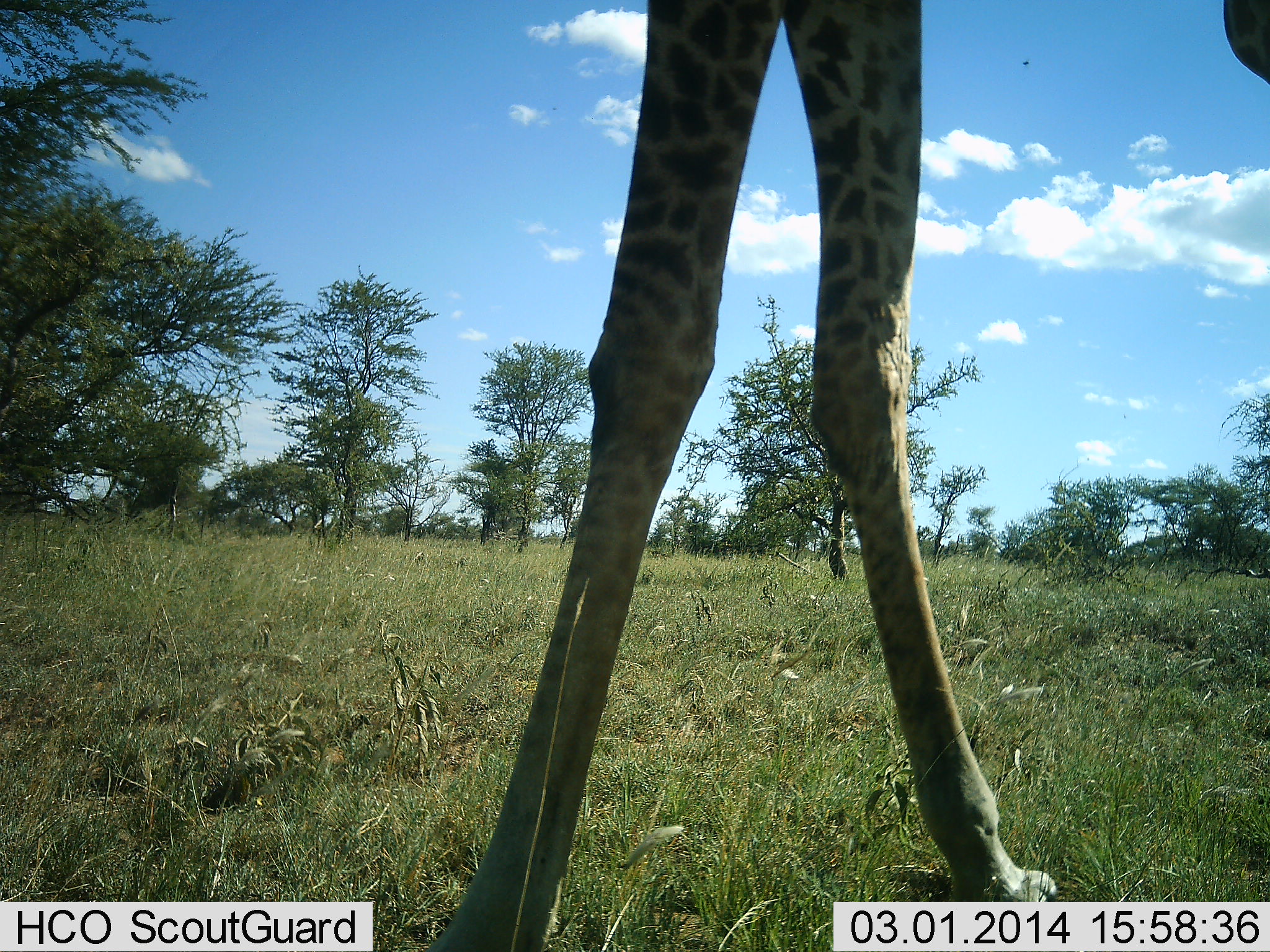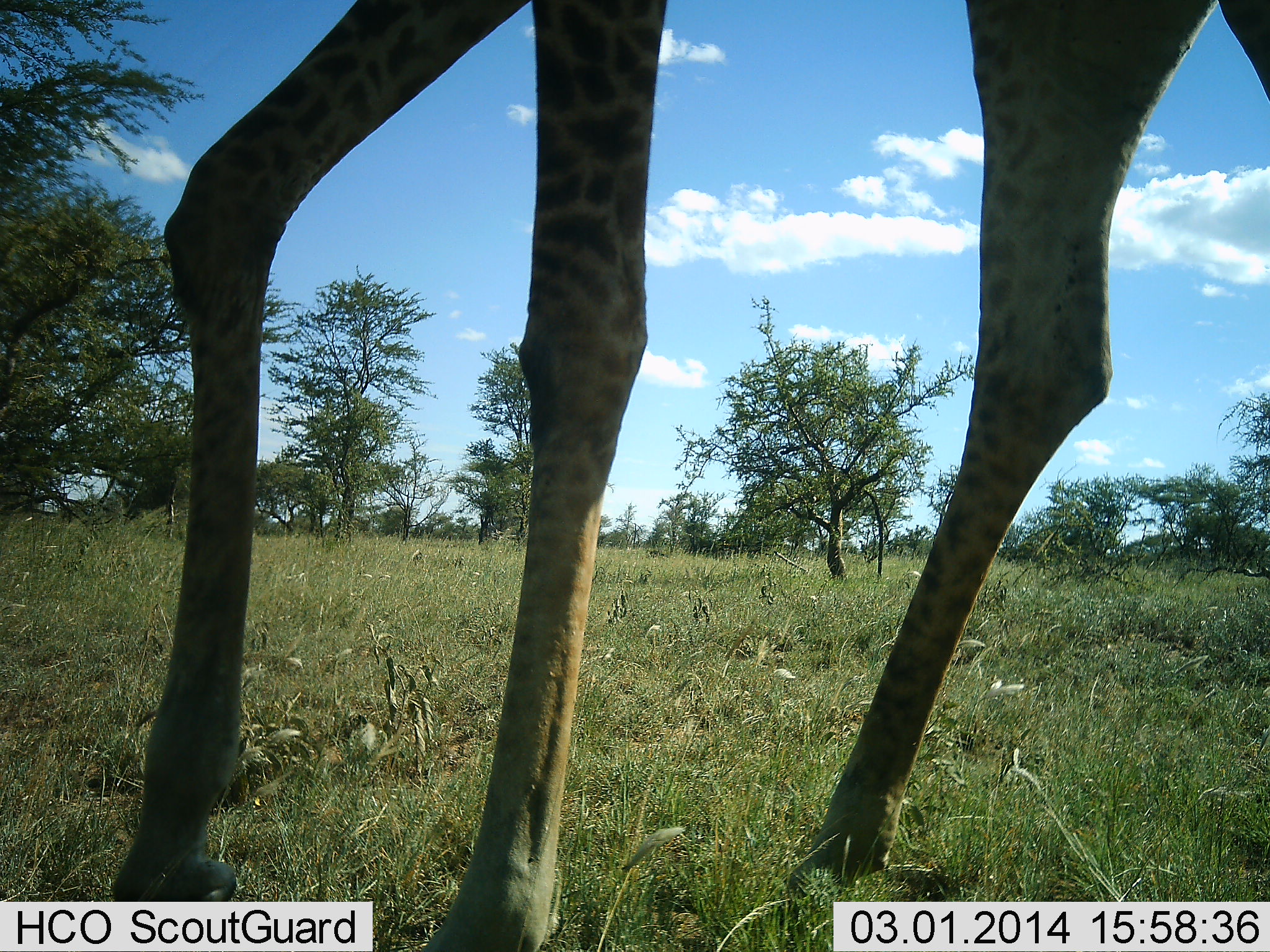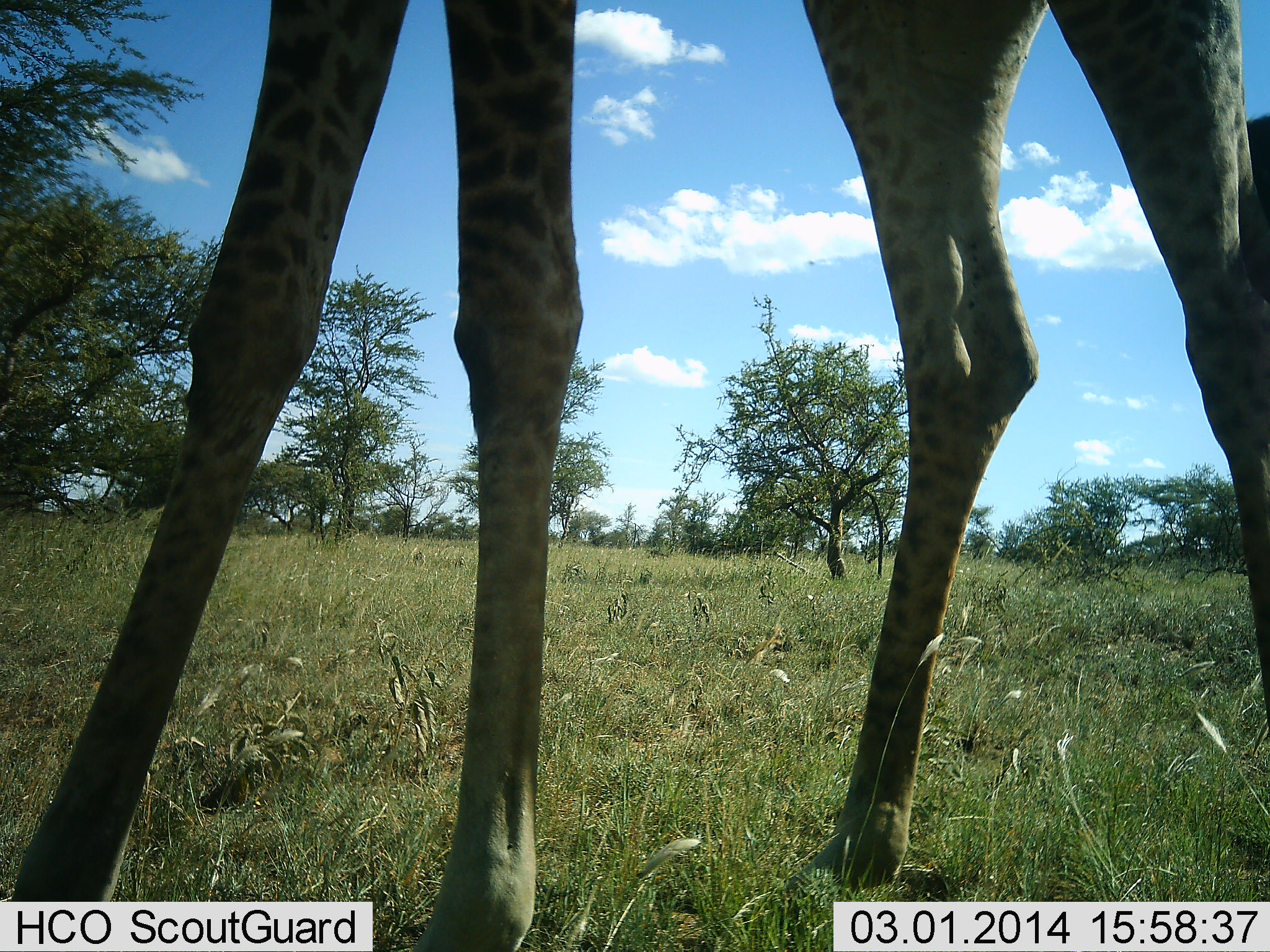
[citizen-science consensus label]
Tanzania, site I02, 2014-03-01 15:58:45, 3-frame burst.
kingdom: Animalia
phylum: Chordata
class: Mammalia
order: Artiodactyla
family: Giraffidae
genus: Giraffa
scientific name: Giraffa camelopardalis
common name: giraffe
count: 1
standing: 20%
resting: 0%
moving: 80%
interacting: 0%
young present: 0%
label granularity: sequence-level